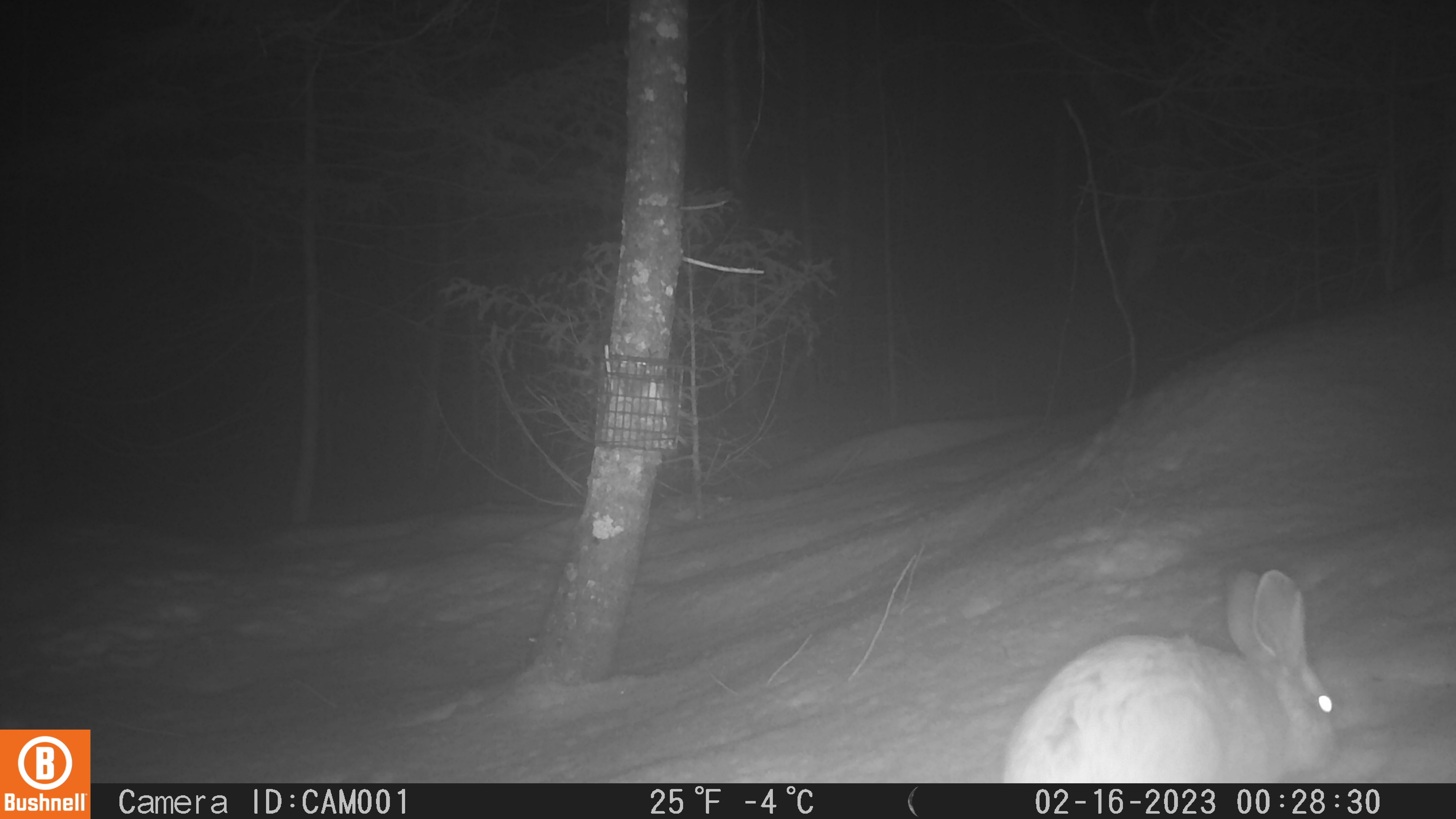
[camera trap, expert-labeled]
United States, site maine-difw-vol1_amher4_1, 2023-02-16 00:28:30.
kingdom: Animalia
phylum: Chordata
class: Mammalia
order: Lagomorpha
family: Leporidae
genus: Lepus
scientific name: Lepus americanus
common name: snowshoe hare